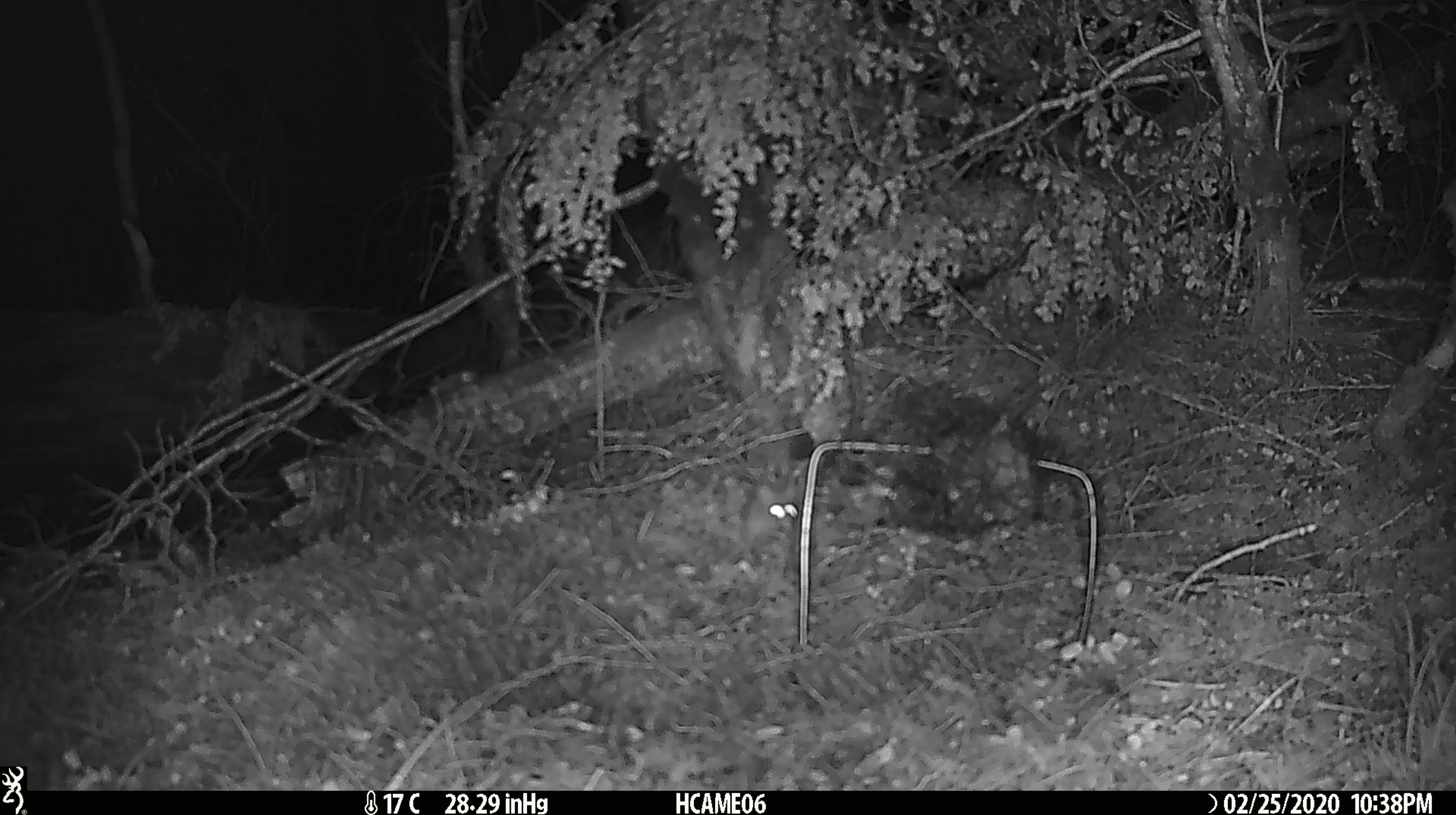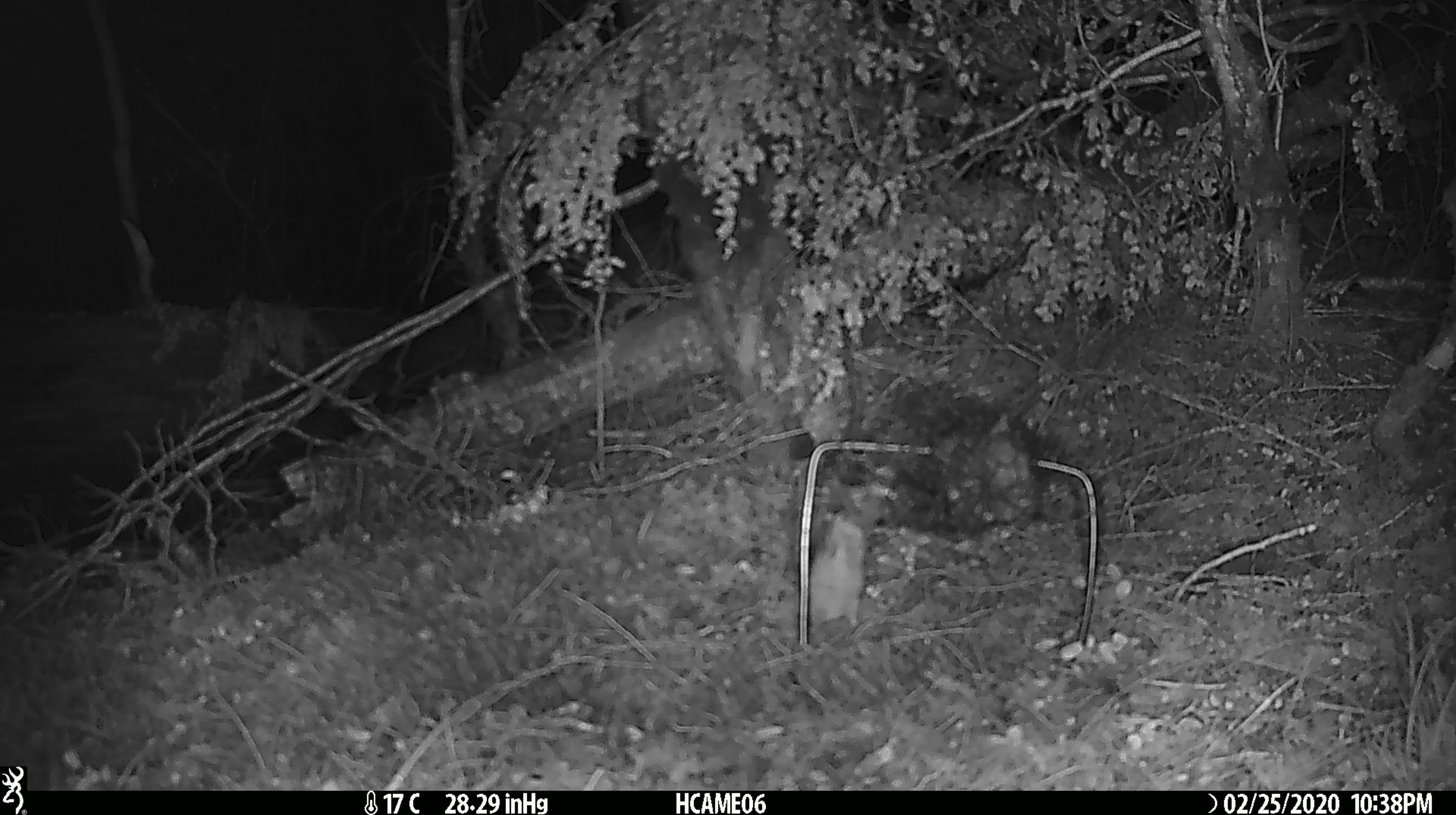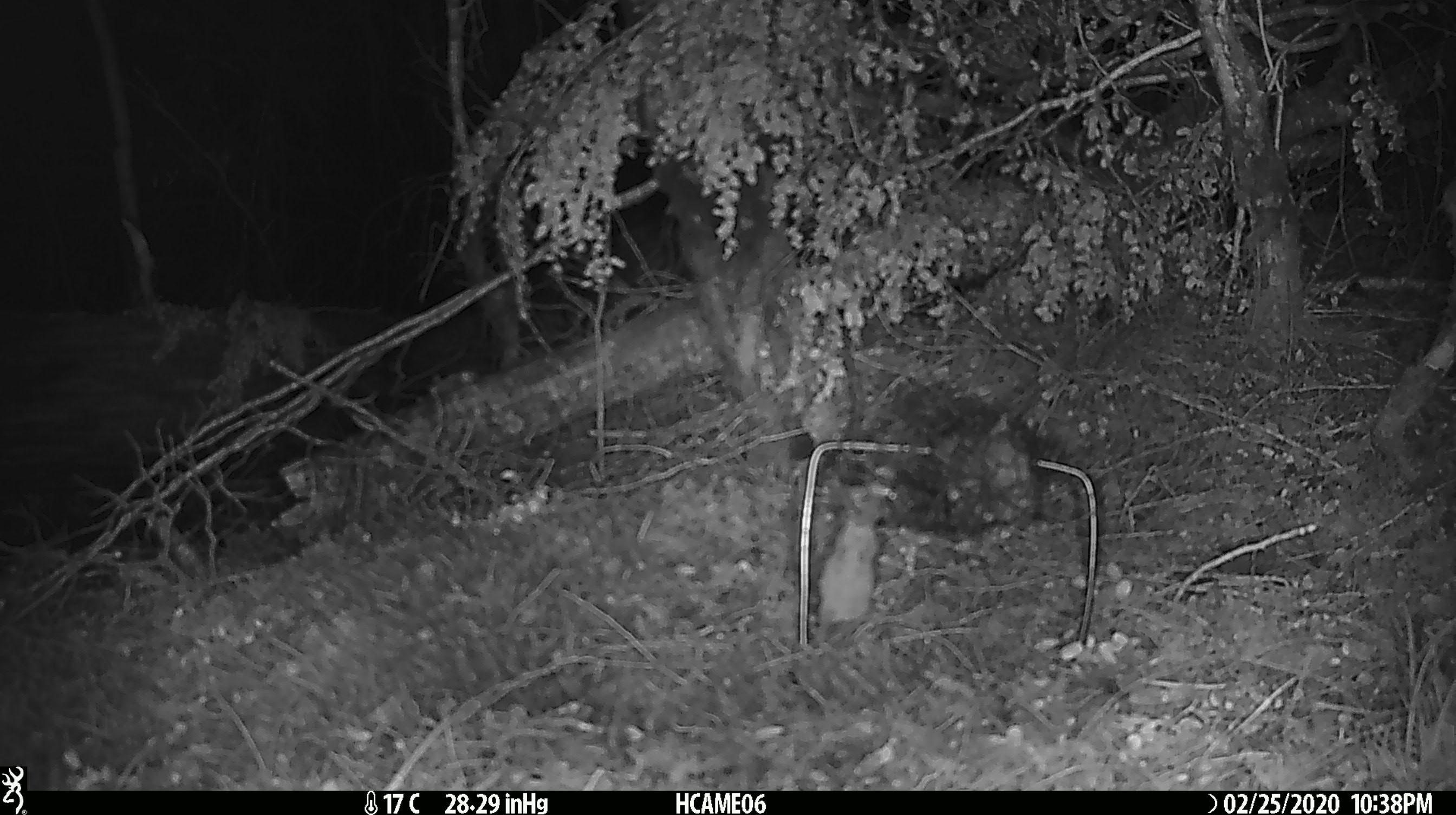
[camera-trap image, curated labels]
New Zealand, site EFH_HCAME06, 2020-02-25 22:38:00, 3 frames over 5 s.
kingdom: Animalia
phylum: Chordata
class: Mammalia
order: Rodentia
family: Muridae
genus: Mus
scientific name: Mus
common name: mouse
Mouse (Mus).